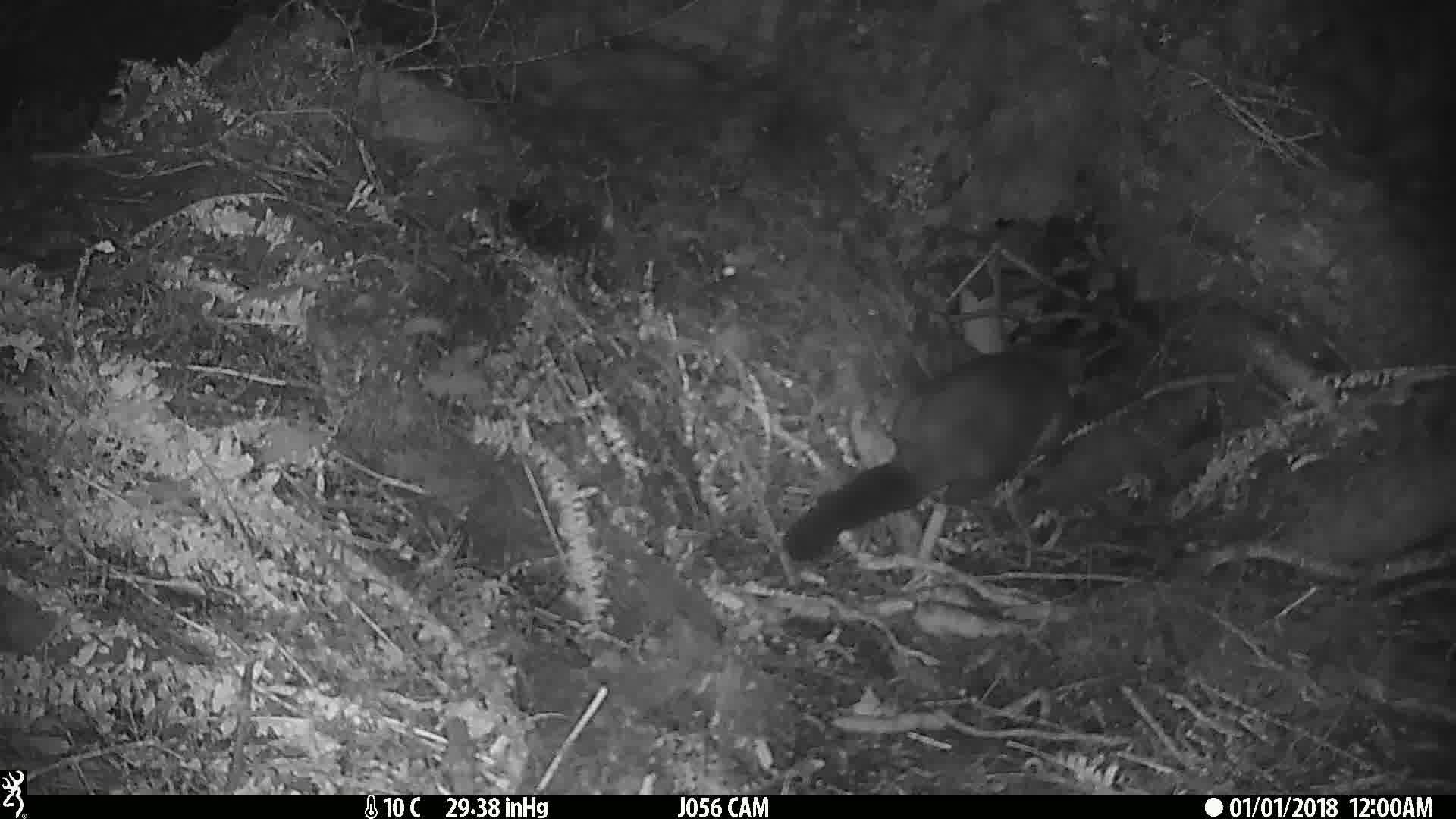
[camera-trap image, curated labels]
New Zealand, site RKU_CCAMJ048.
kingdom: Animalia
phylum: Chordata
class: Mammalia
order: Diprotodontia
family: Phalangeridae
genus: Trichosurus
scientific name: Trichosurus vulpecula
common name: common brushtail possum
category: possum